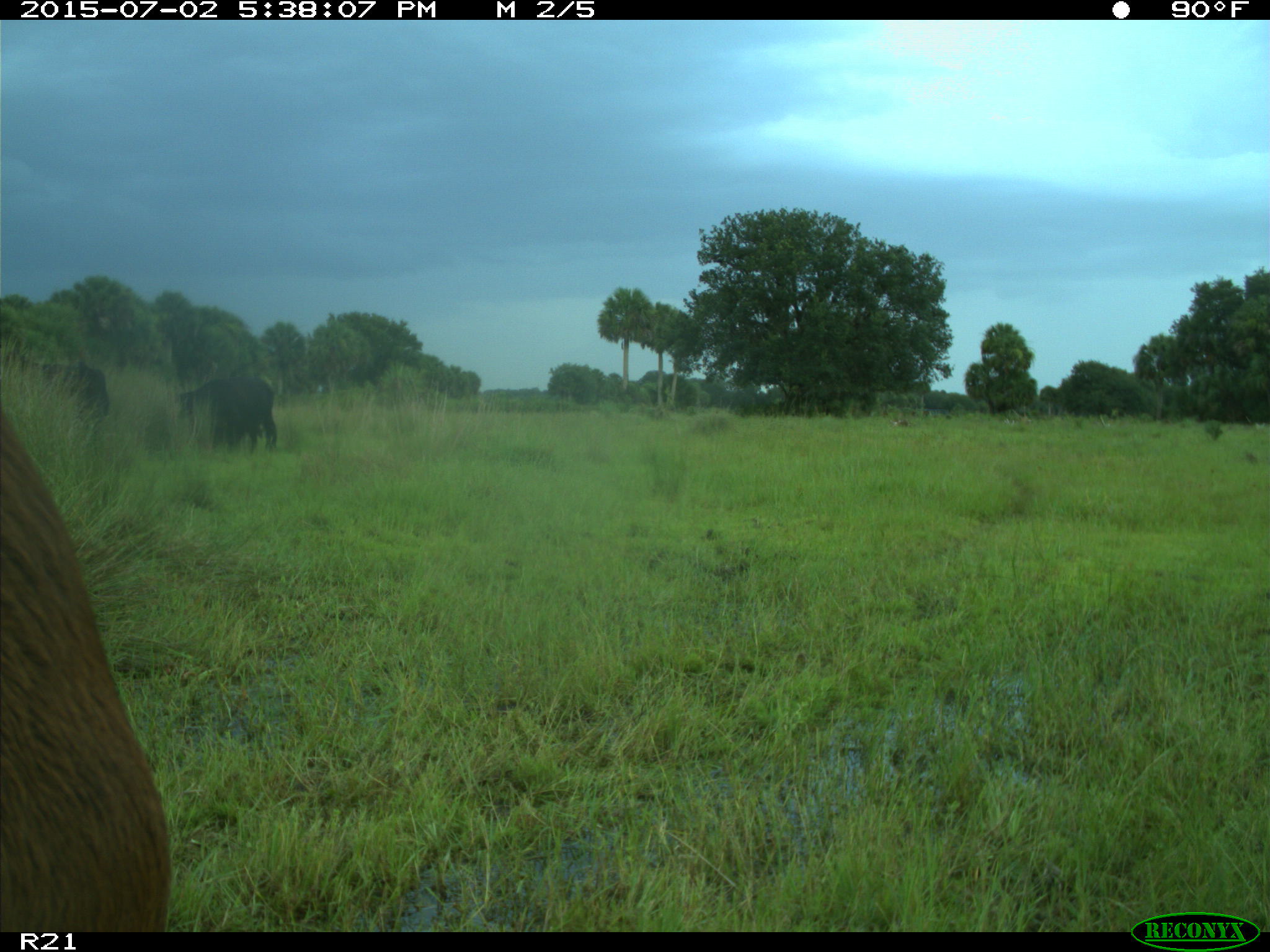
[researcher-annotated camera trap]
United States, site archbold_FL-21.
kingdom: Animalia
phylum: Chordata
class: Mammalia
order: Artiodactyla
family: Bovidae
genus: Bos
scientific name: Bos taurus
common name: domestic cow